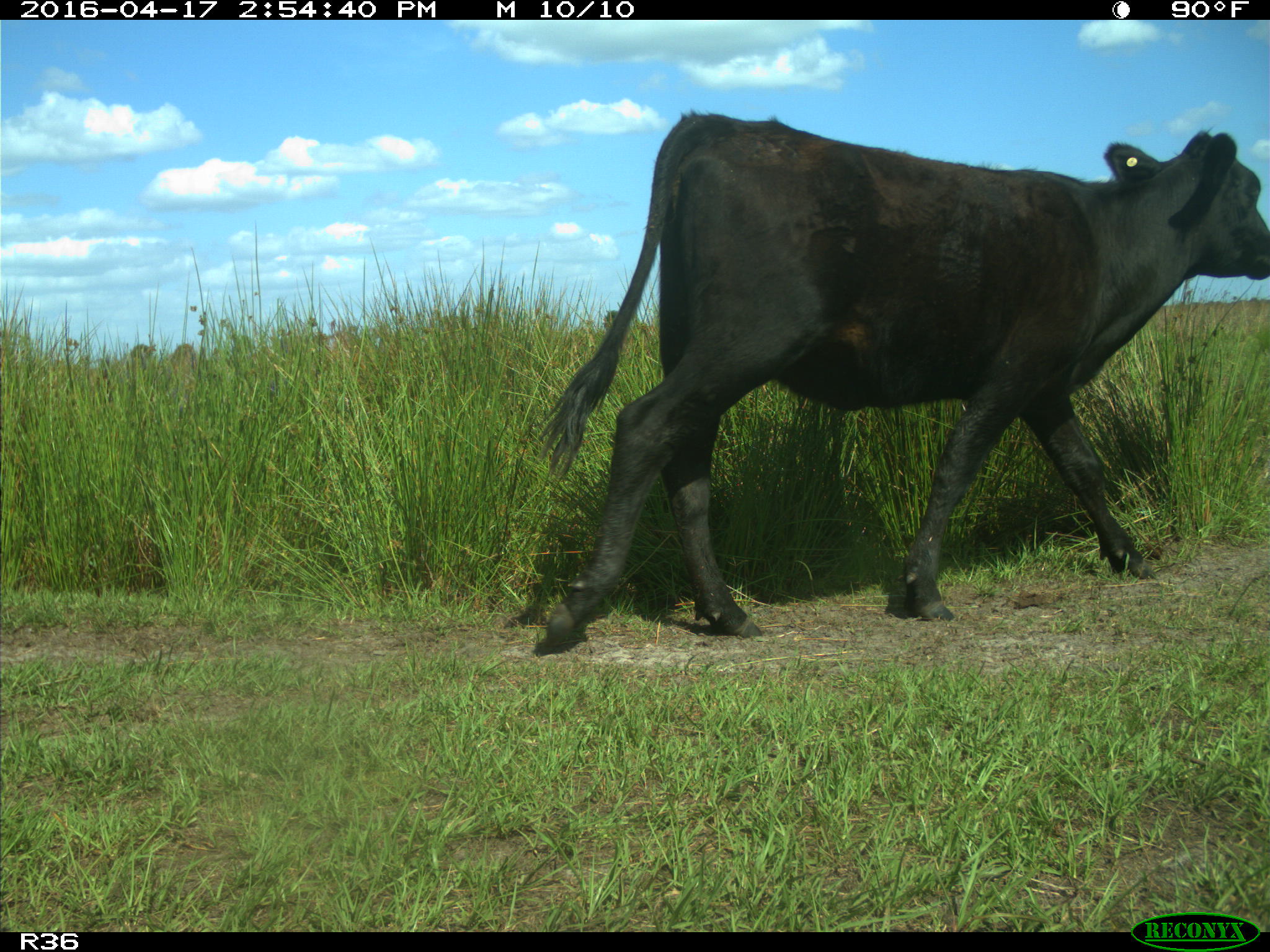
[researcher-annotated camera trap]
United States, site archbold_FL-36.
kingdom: Animalia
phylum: Chordata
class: Mammalia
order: Artiodactyla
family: Bovidae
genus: Bos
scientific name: Bos taurus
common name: domestic cow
Bos taurus (domestic cow).